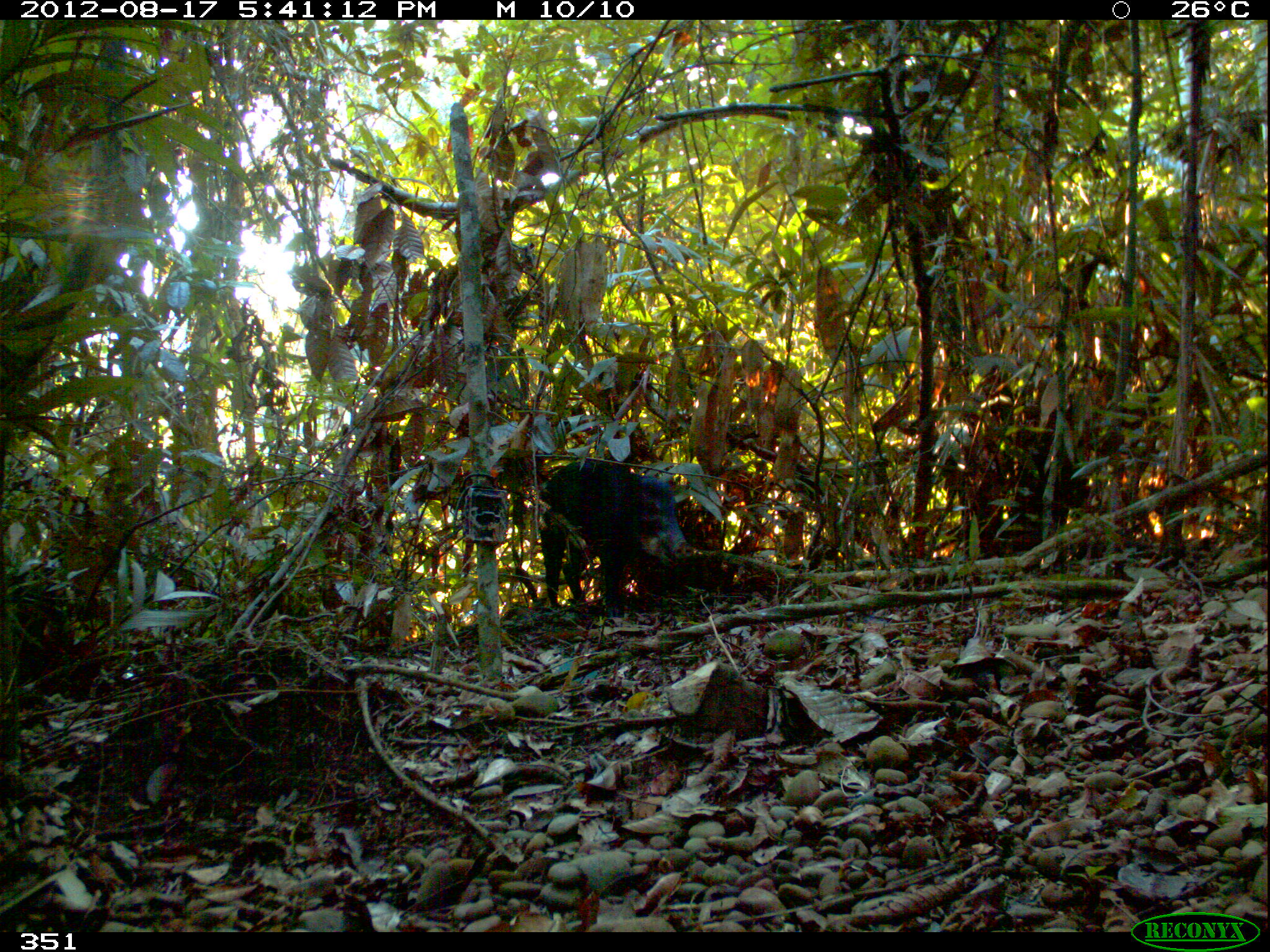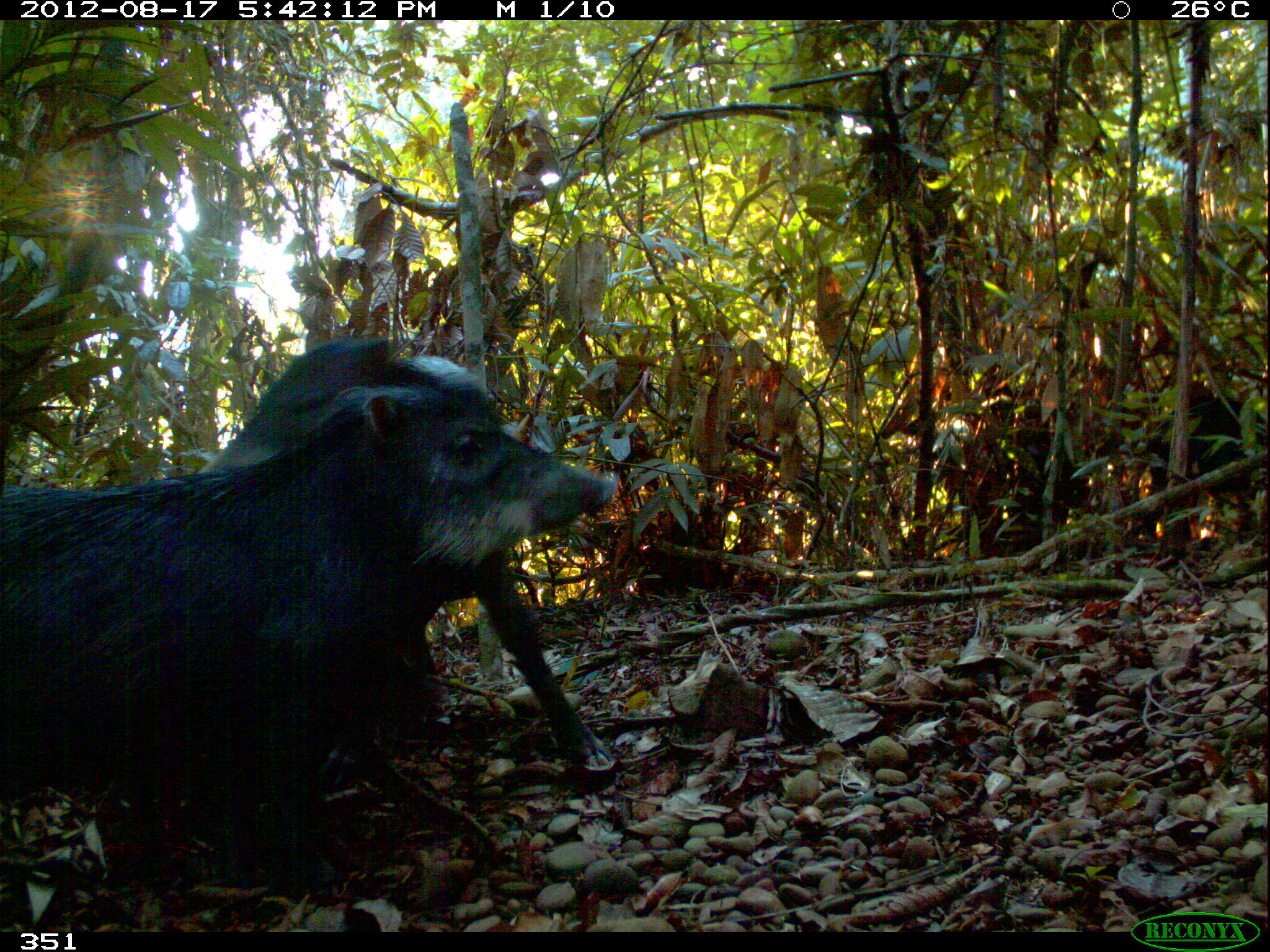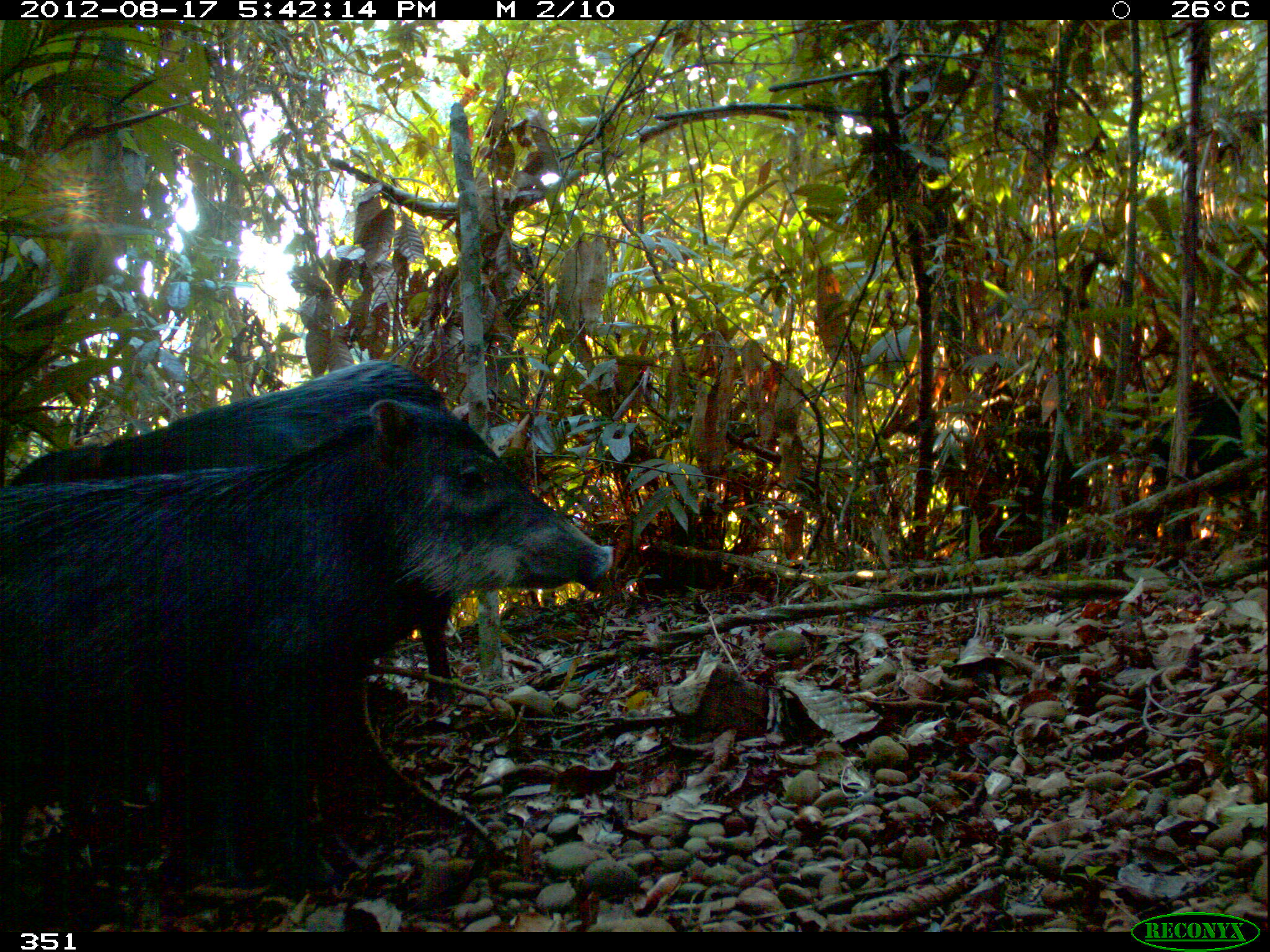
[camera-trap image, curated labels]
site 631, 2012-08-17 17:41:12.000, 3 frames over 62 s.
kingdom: Animalia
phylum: Chordata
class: Mammalia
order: Artiodactyla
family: Tayassuidae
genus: Tayassu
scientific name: Tayassu pecari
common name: white-lipped peccary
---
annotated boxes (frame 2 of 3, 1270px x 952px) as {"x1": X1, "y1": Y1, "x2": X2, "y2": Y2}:
tayassu pecari: {"x1": 0, "y1": 381, "x2": 615, "y2": 872}; {"x1": 192, "y1": 335, "x2": 618, "y2": 768}; {"x1": 1131, "y1": 380, "x2": 1269, "y2": 546}